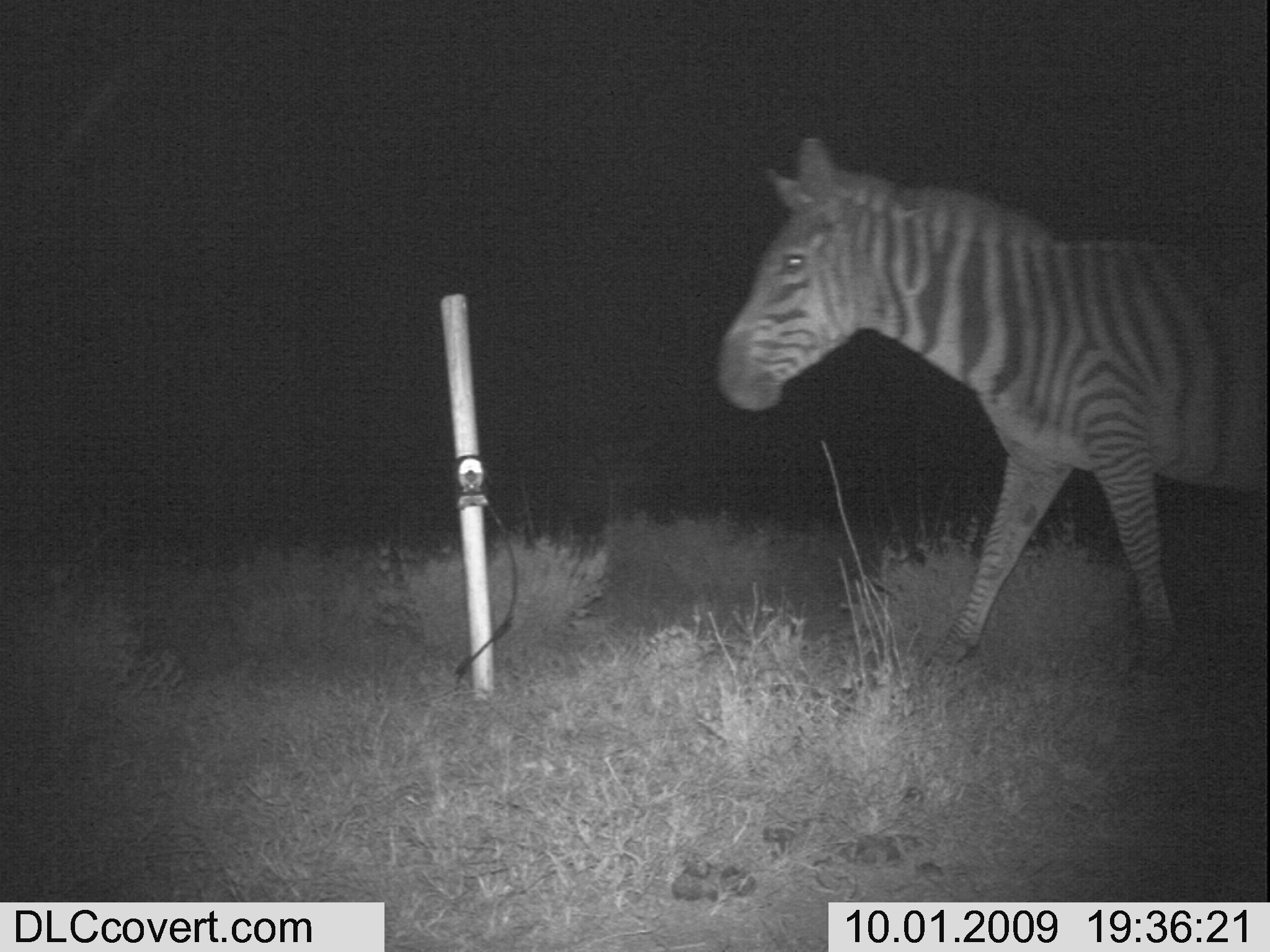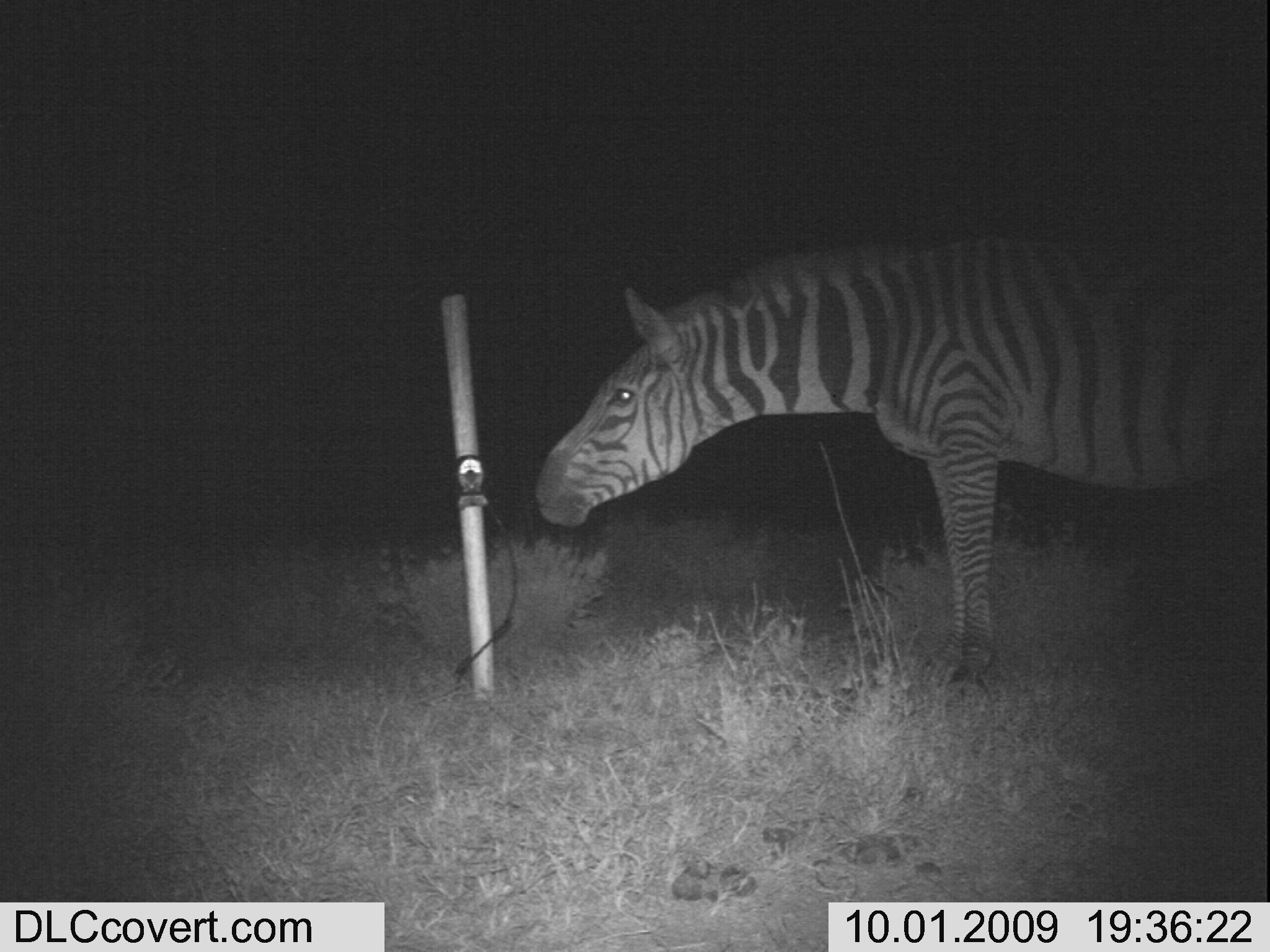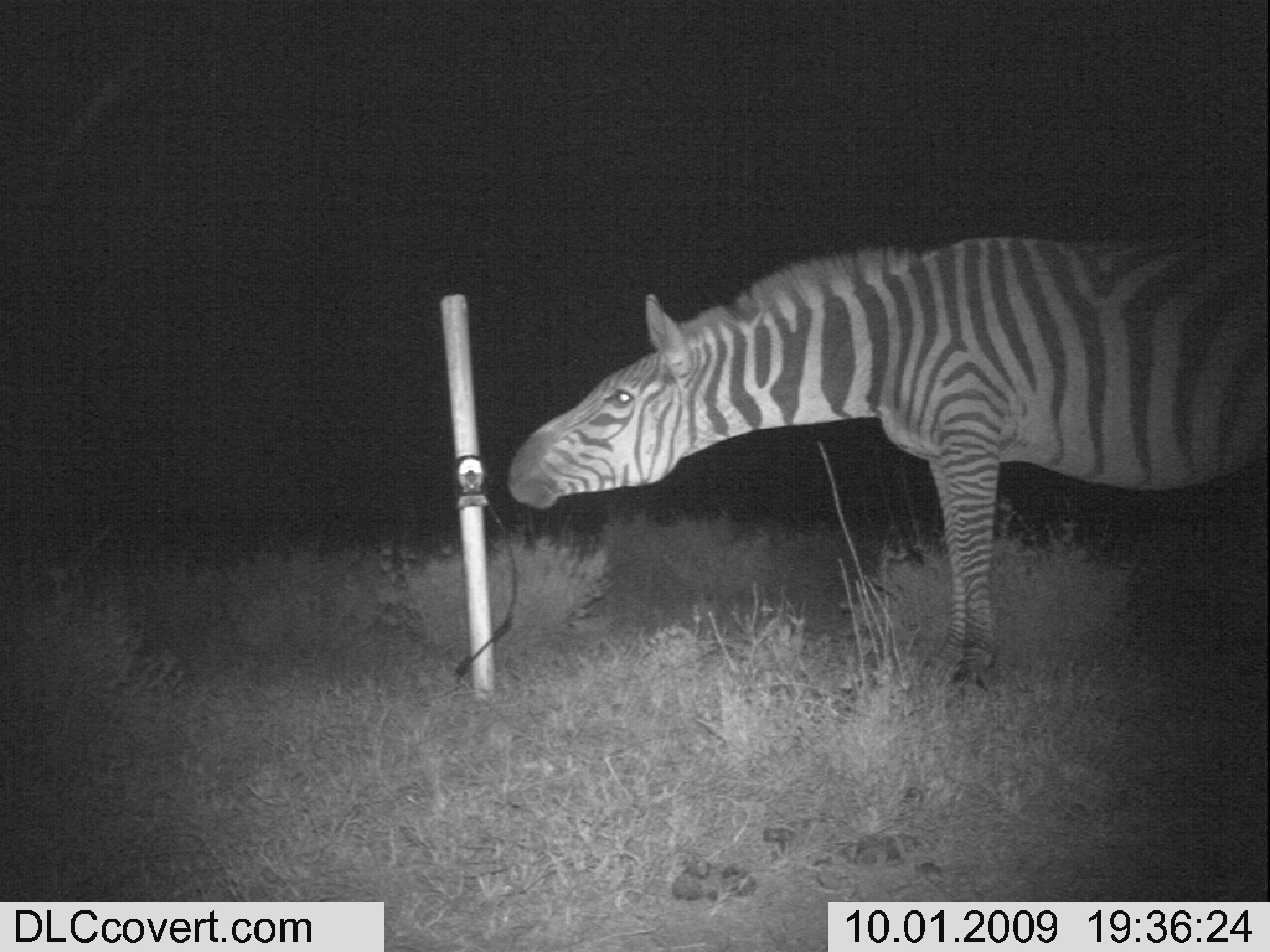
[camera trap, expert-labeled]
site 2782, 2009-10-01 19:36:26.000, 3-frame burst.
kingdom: Animalia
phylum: Chordata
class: Mammalia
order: Perissodactyla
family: Equidae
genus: Equus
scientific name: Equus quagga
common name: plains zebra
Equus quagga (plains zebra), count 1.